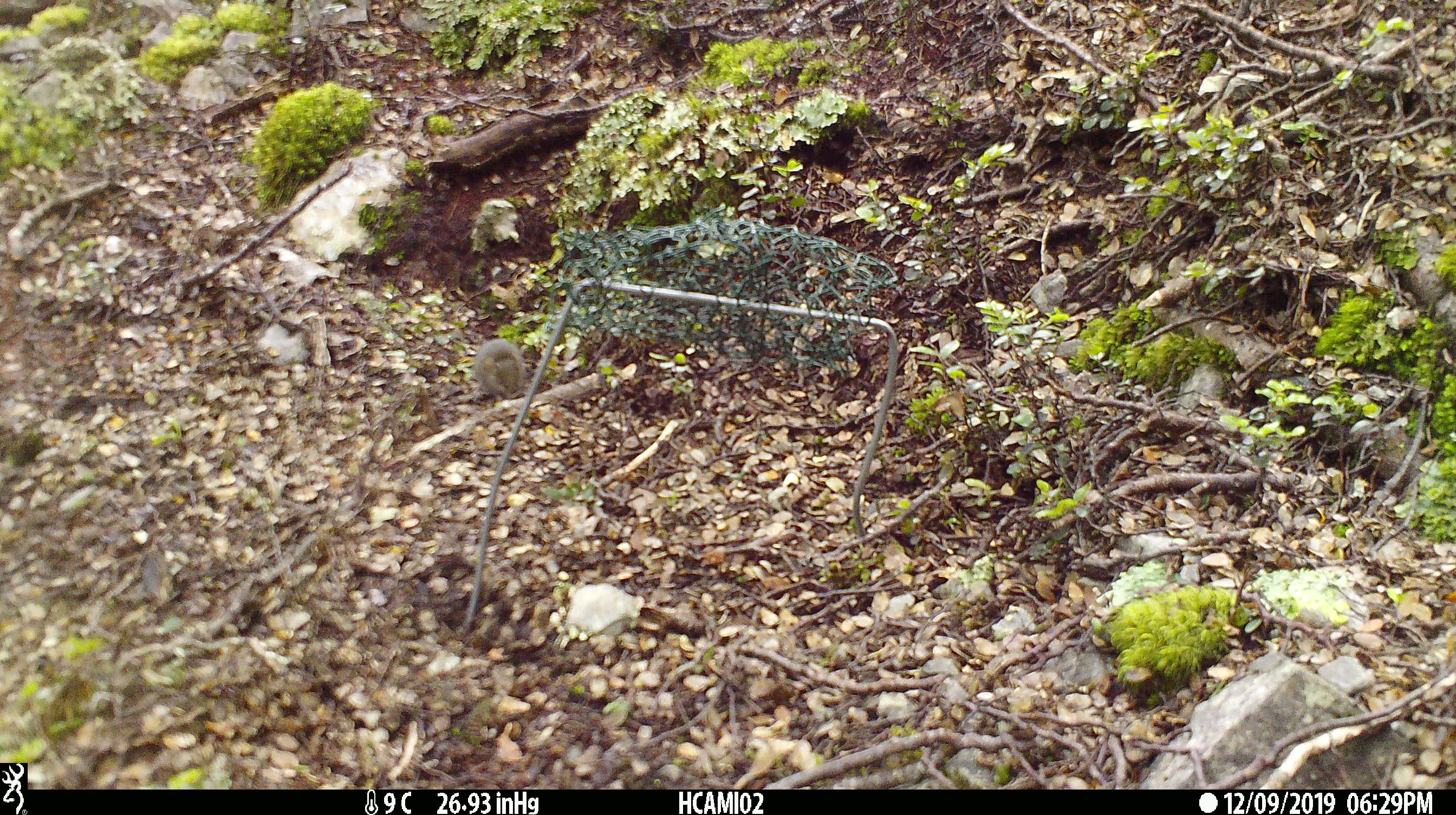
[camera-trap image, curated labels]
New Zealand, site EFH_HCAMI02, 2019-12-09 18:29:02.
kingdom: Animalia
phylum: Chordata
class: Mammalia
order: Rodentia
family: Muridae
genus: Mus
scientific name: Mus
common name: mouse